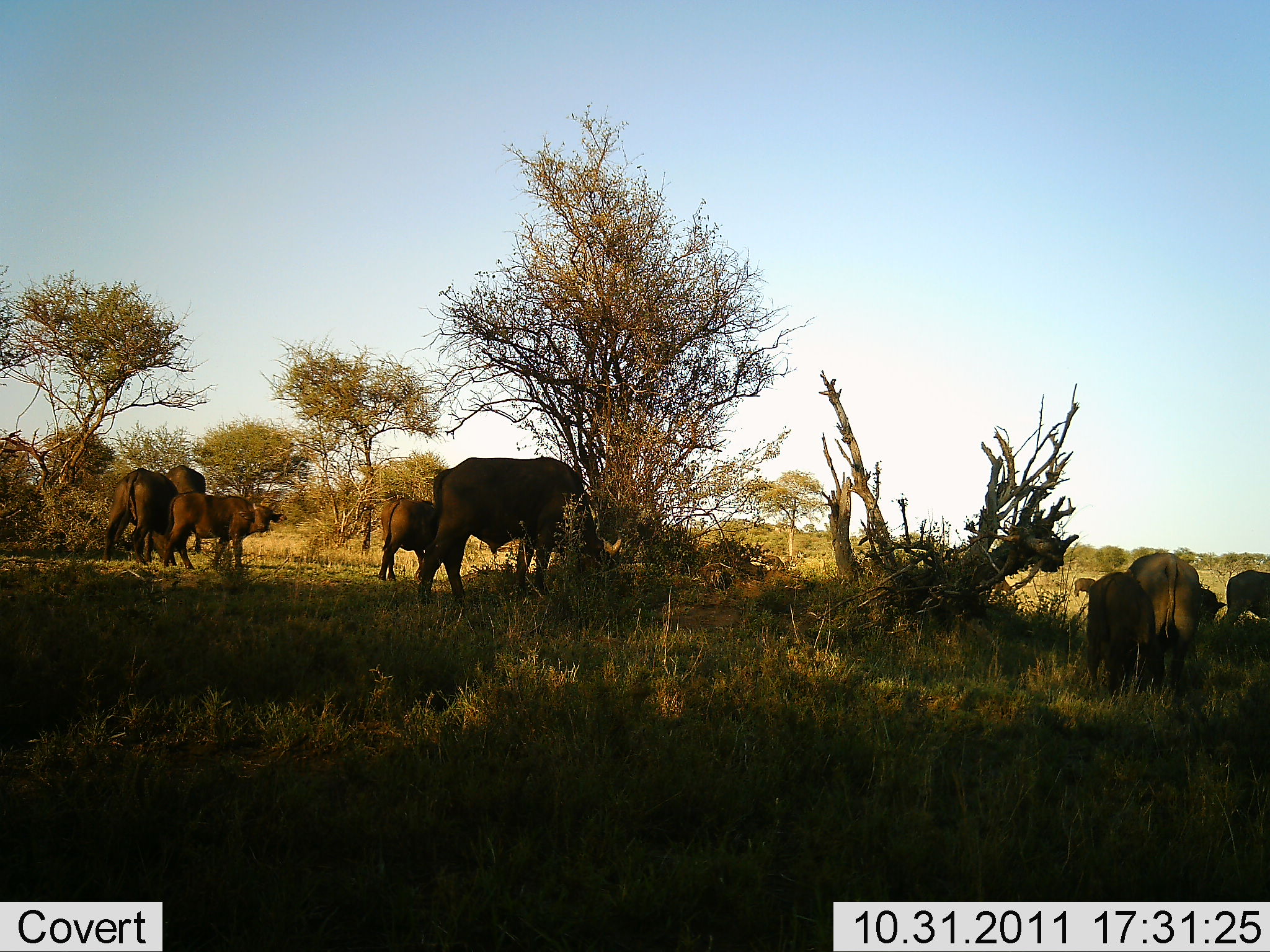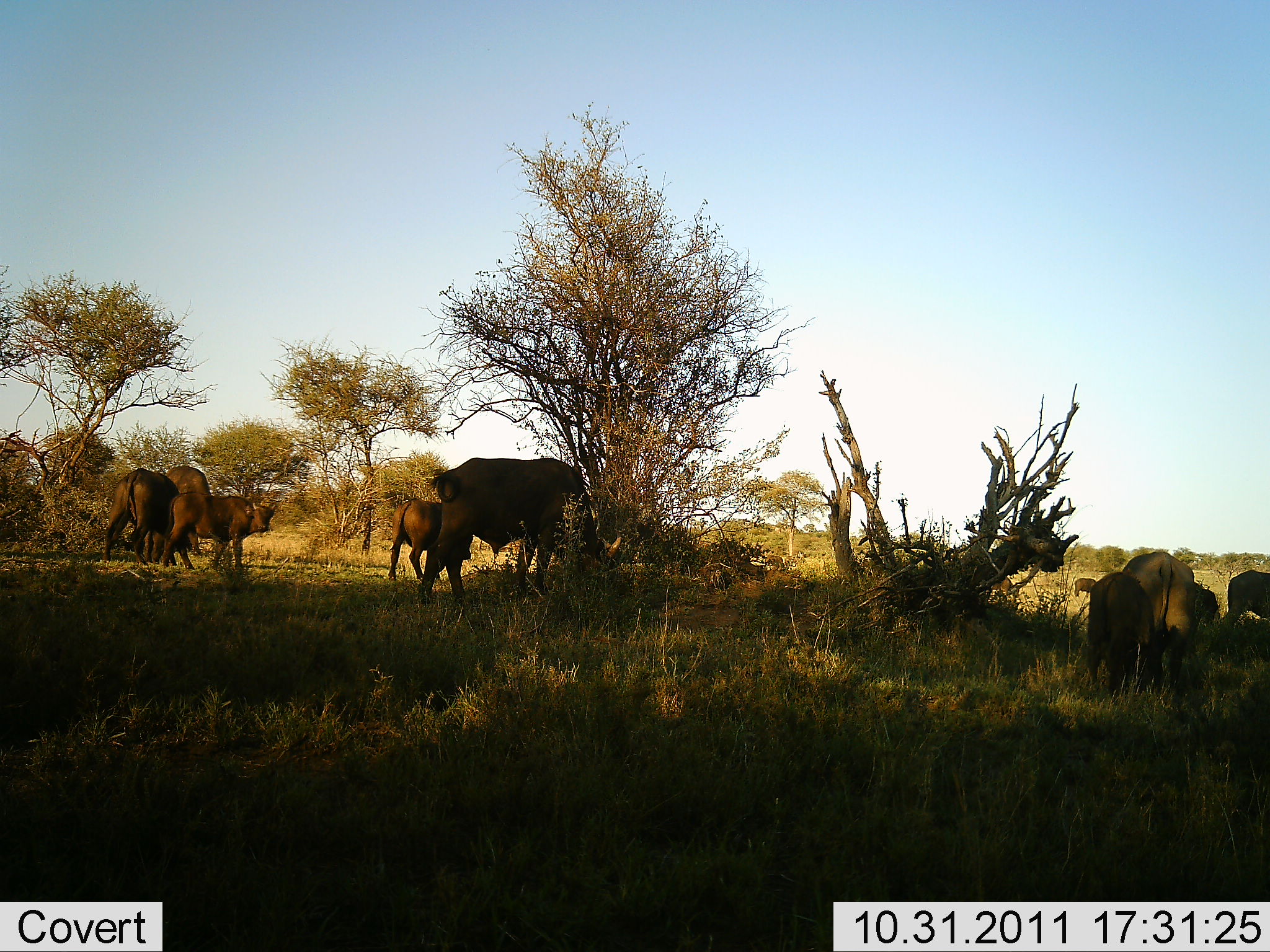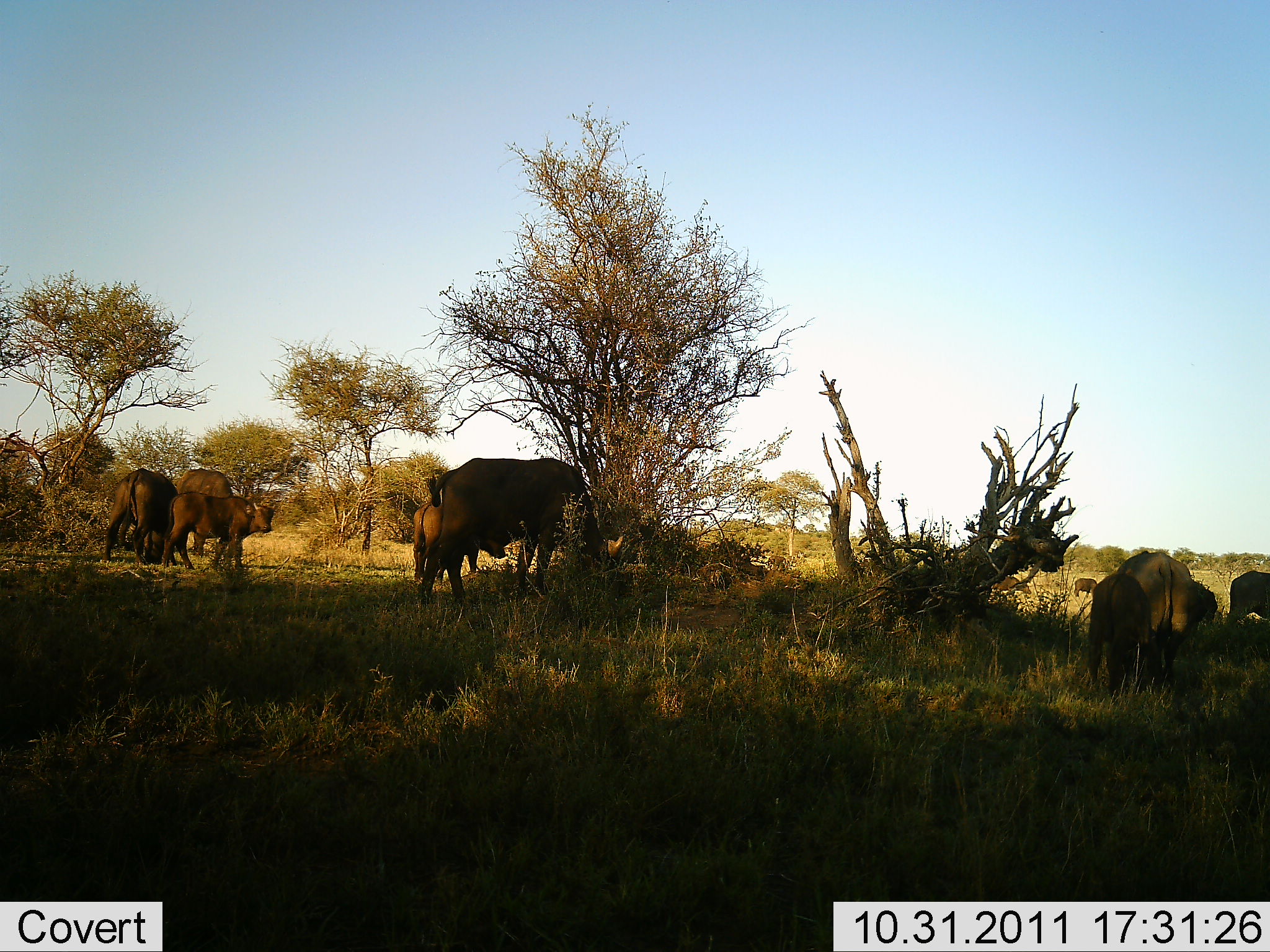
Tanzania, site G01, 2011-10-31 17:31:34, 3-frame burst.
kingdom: Animalia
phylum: Chordata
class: Mammalia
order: Artiodactyla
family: Bovidae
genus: Syncerus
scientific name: Syncerus caffer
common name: cape buffalo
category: buffalo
Buffalo (cape buffalo) (Syncerus caffer), count 10. Behavior (volunteer vote fractions): standing 83%, resting 8%, moving 0%, interacting 0%. Young present (vote fraction): 33%. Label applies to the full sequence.